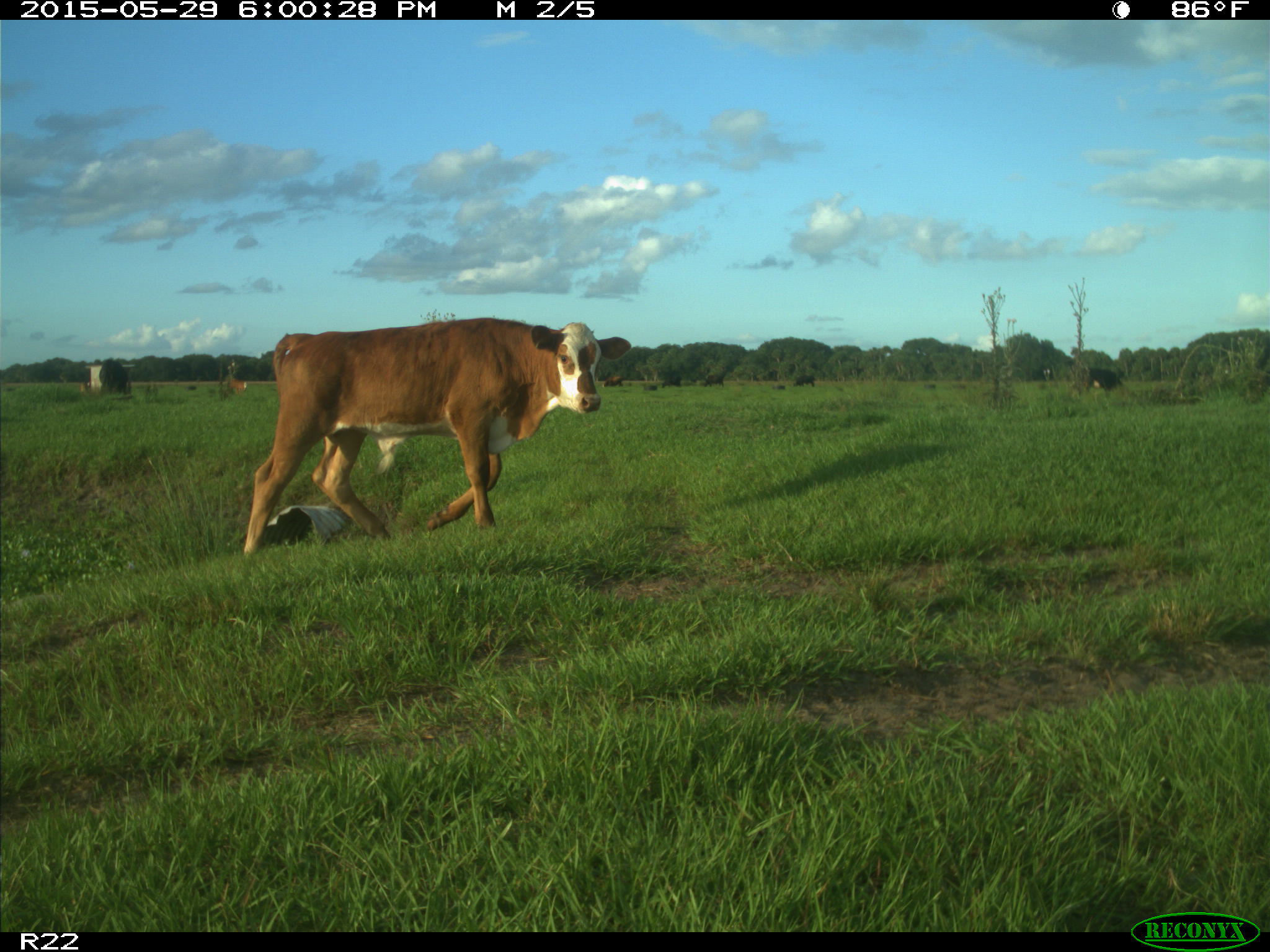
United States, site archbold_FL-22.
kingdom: Animalia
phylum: Chordata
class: Mammalia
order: Artiodactyla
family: Bovidae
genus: Bos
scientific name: Bos taurus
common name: domestic cow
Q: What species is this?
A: Bos taurus (domestic cow).